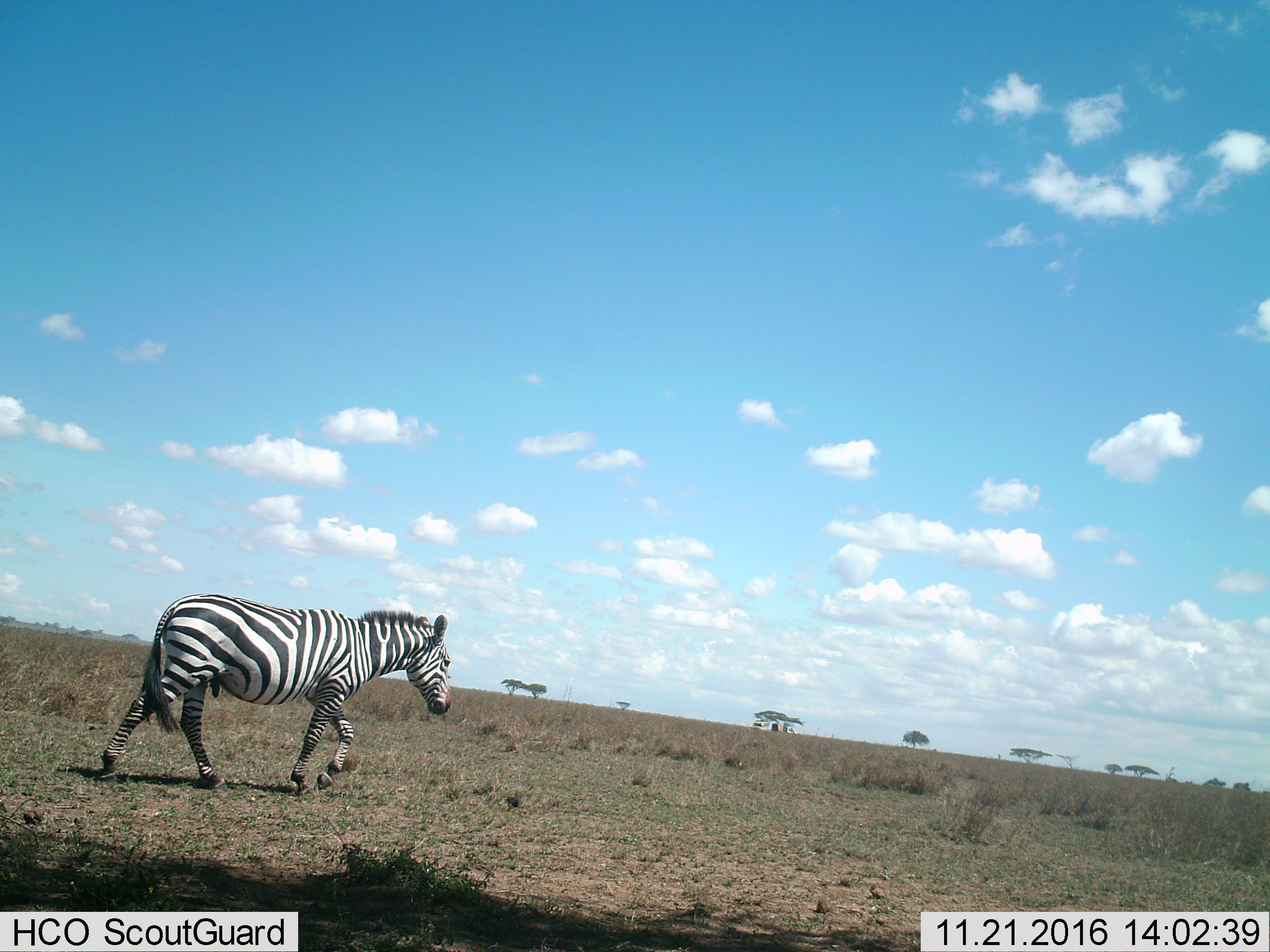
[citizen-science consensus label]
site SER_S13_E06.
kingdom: Animalia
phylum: Chordata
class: Mammalia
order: Perissodactyla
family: Equidae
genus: Equus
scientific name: Equus quagga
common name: plains zebra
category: zebraplains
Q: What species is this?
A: Zebraplains (plains zebra) (Equus quagga).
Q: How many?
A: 1.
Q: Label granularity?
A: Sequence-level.